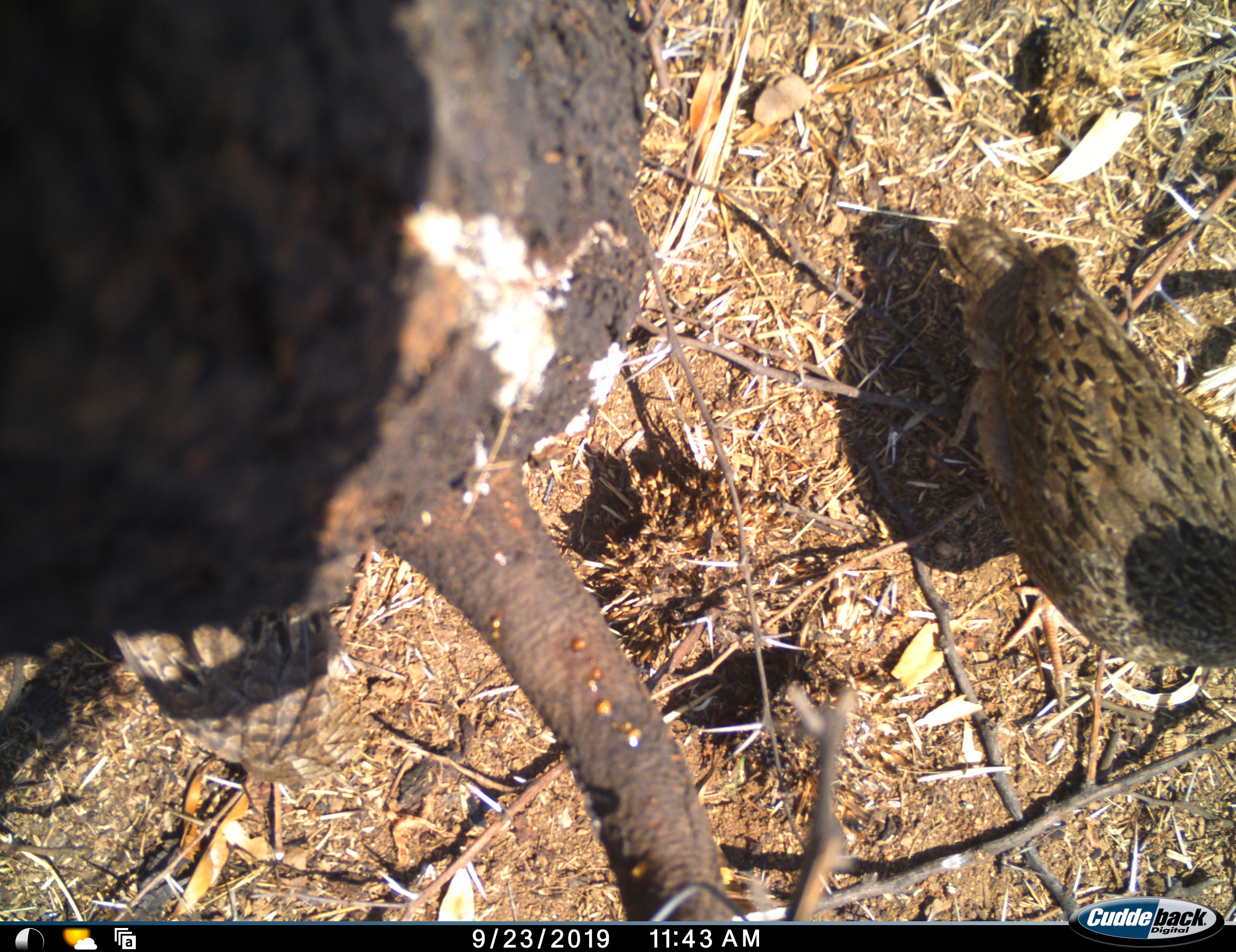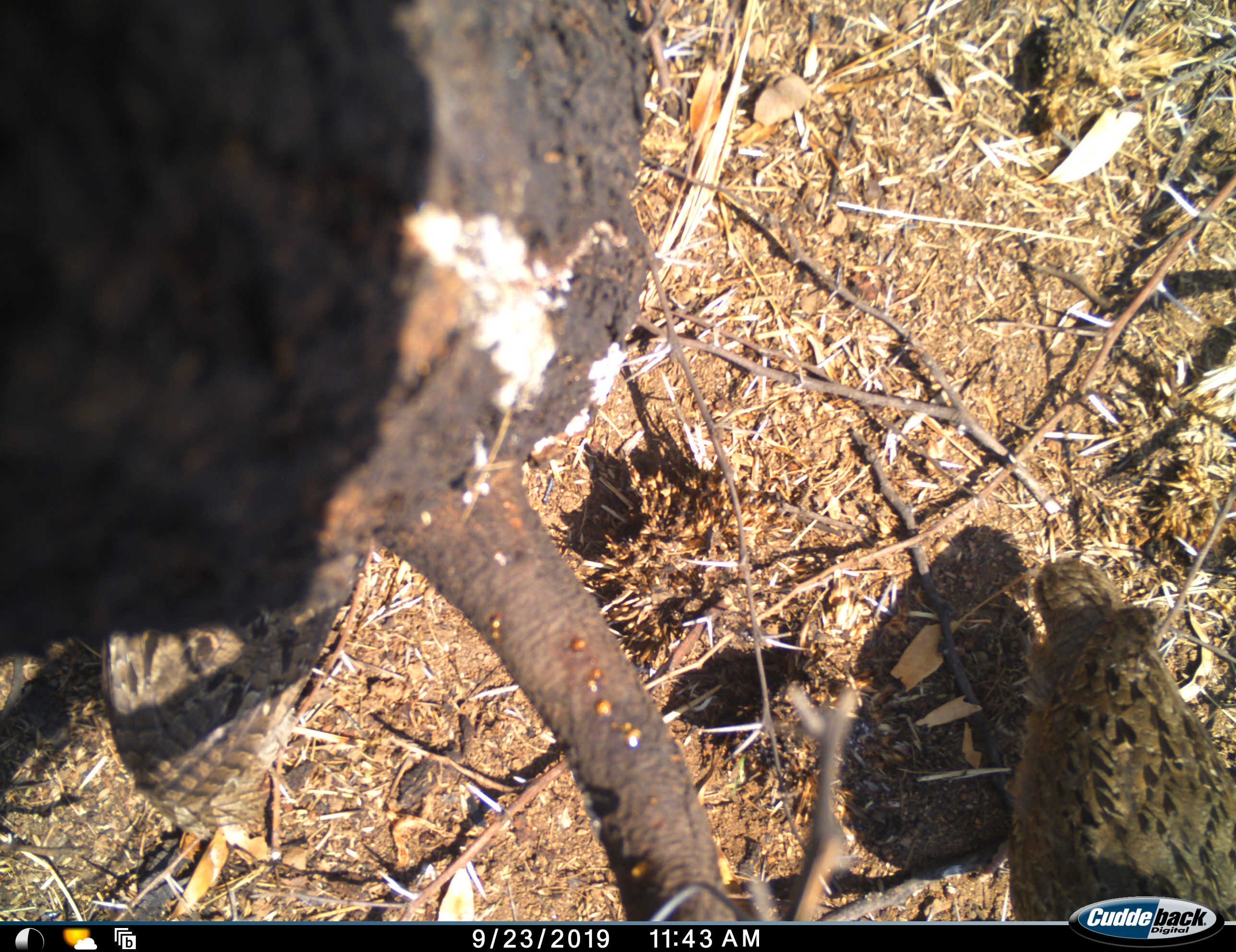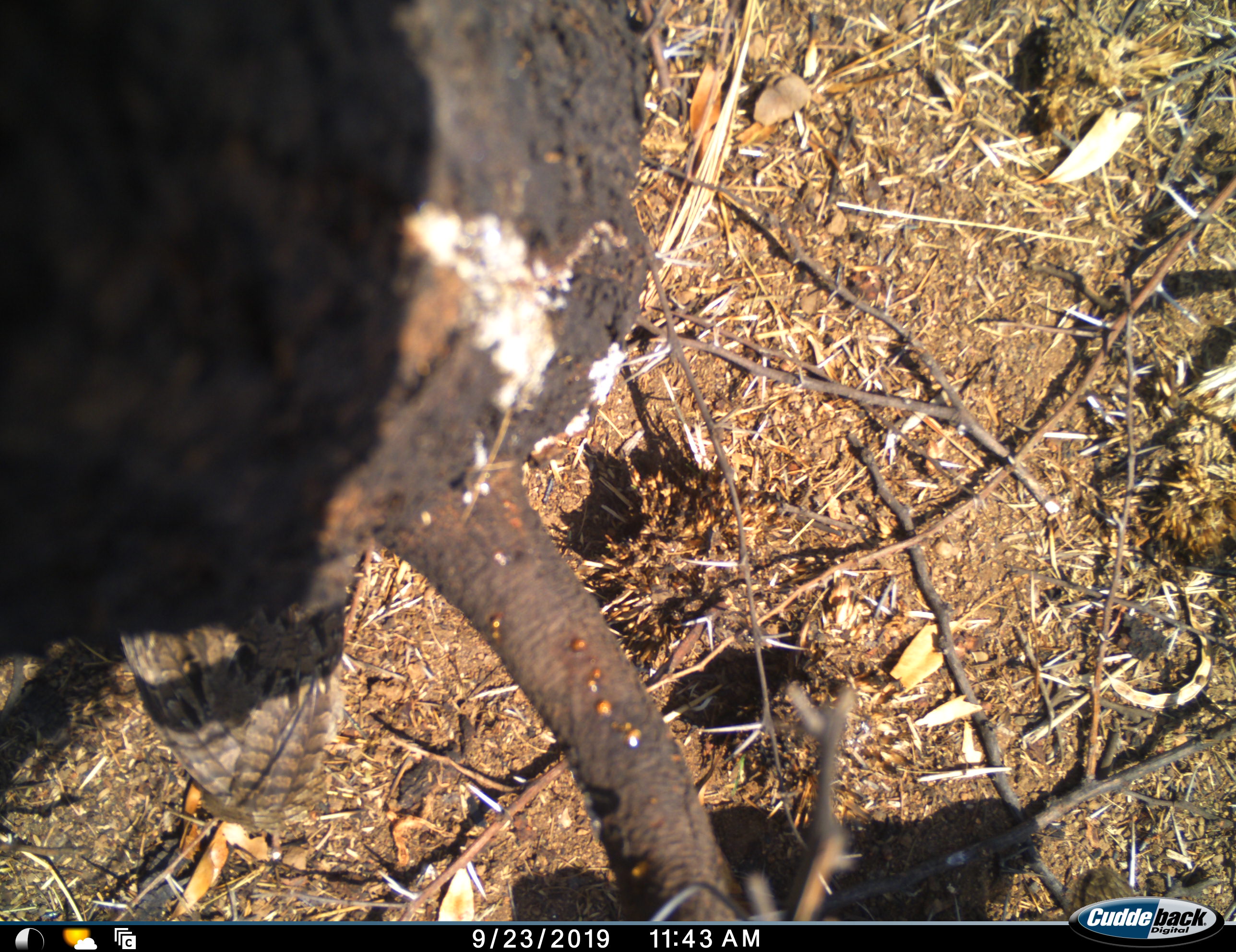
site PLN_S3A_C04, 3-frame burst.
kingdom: Animalia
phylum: Chordata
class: Aves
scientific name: Aves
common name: bird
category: birdother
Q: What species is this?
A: Birdother (bird) (Aves).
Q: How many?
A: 2.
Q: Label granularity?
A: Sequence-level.